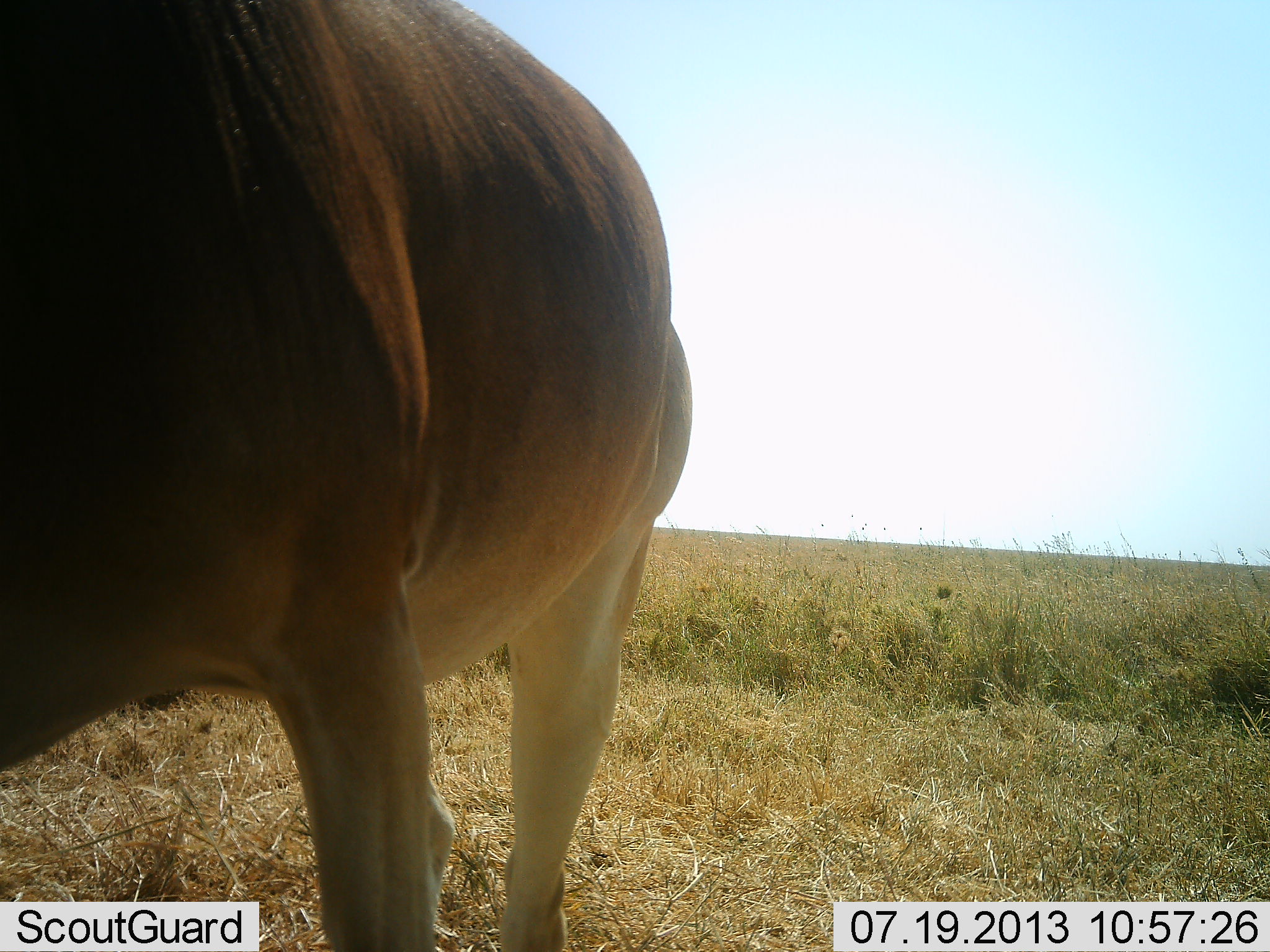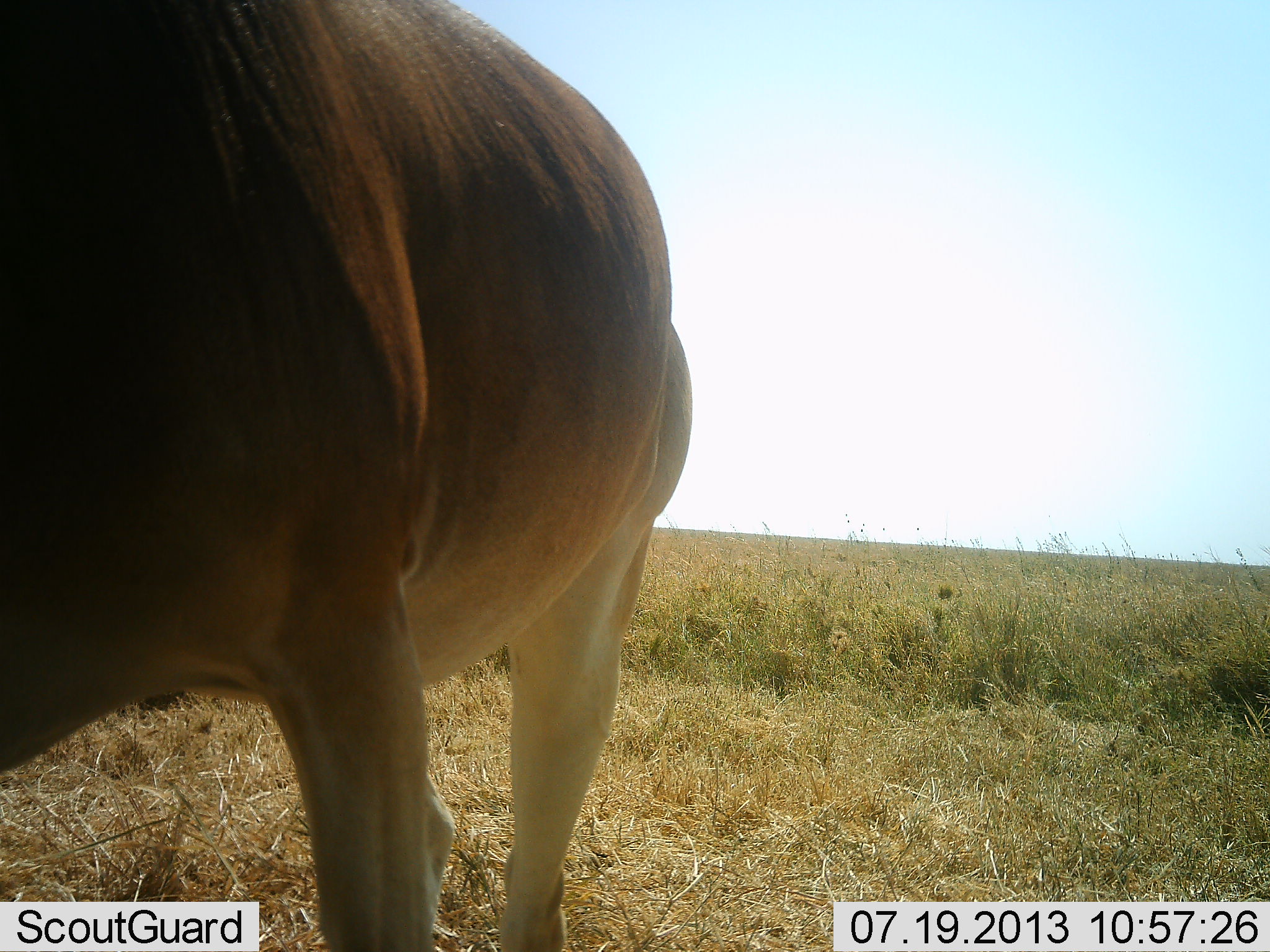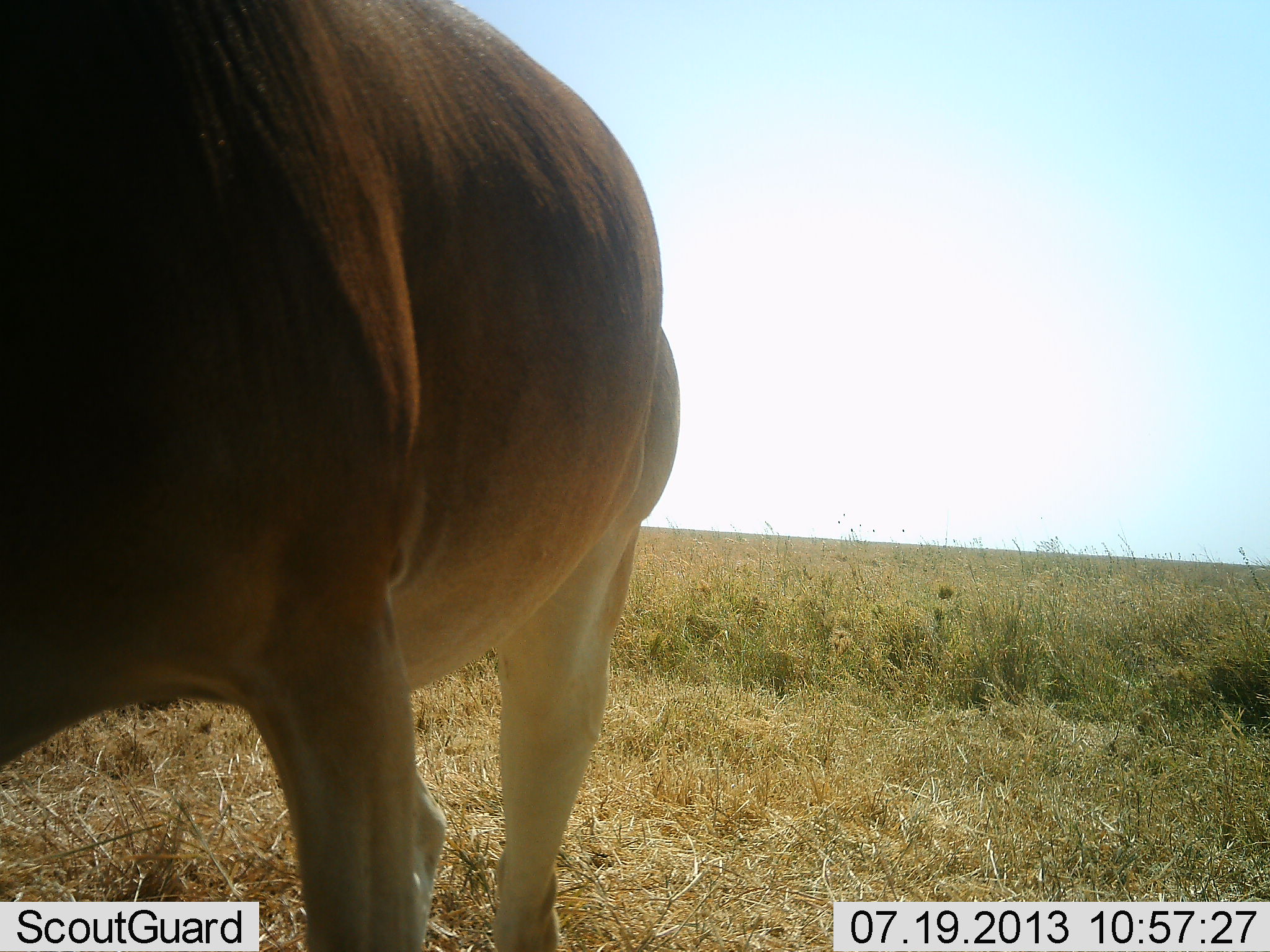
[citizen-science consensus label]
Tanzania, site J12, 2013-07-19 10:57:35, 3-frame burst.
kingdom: Animalia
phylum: Chordata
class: Mammalia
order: Artiodactyla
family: Bovidae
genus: Alcelaphus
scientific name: Alcelaphus buselaphus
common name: hartebeest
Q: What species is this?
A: Hartebeest (Alcelaphus buselaphus).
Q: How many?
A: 1.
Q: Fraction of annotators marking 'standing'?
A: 90%.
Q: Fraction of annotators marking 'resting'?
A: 0%.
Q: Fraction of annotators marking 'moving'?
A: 10%.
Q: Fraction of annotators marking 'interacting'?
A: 0%.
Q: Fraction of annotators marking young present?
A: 0%.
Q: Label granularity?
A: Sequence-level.